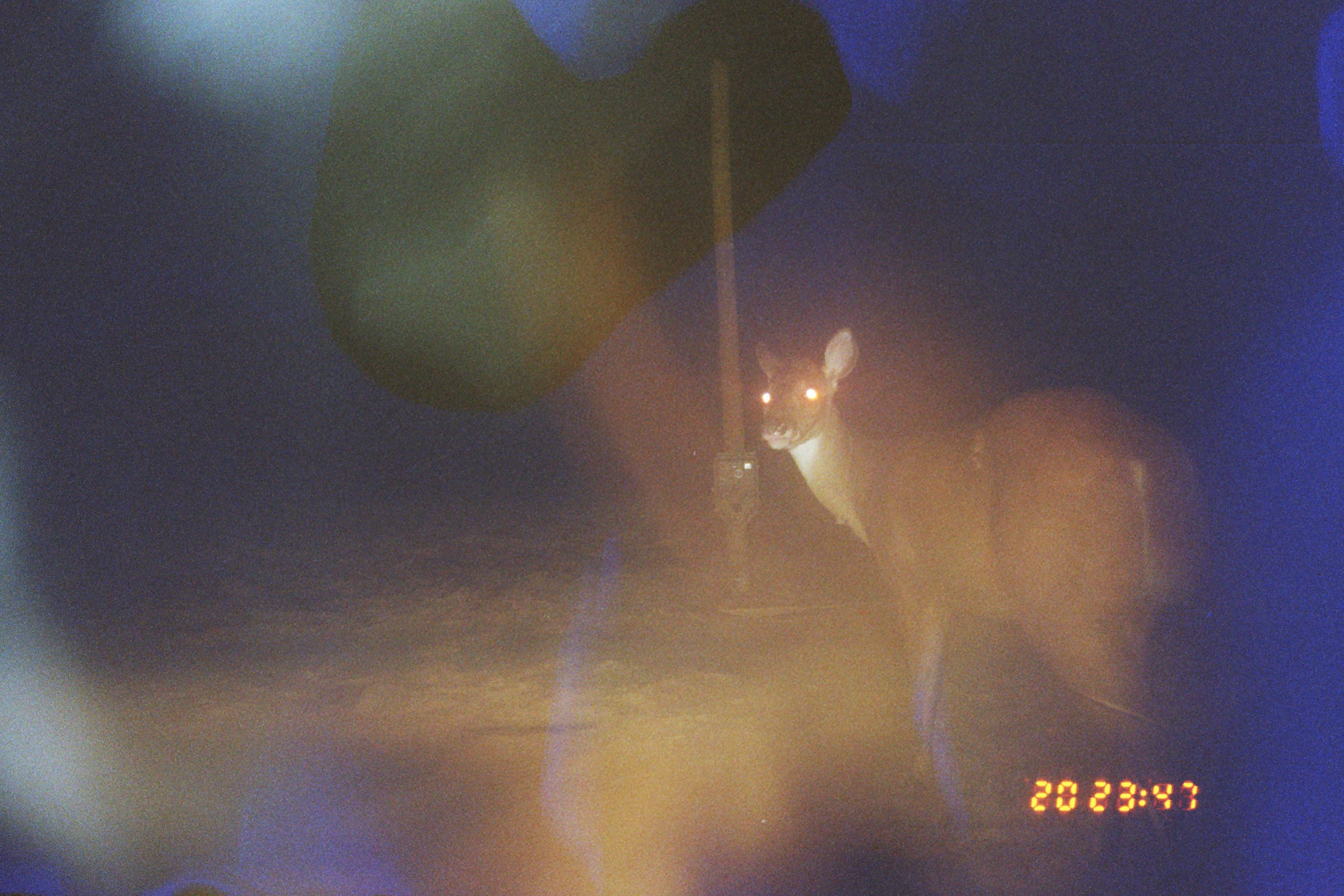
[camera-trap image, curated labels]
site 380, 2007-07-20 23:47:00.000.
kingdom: Animalia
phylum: Chordata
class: Mammalia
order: Artiodactyla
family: Cervidae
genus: Mazama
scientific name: Mazama americana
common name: red brocket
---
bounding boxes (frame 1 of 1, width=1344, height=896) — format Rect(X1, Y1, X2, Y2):
mazama americana: Rect(755, 328, 1207, 789)